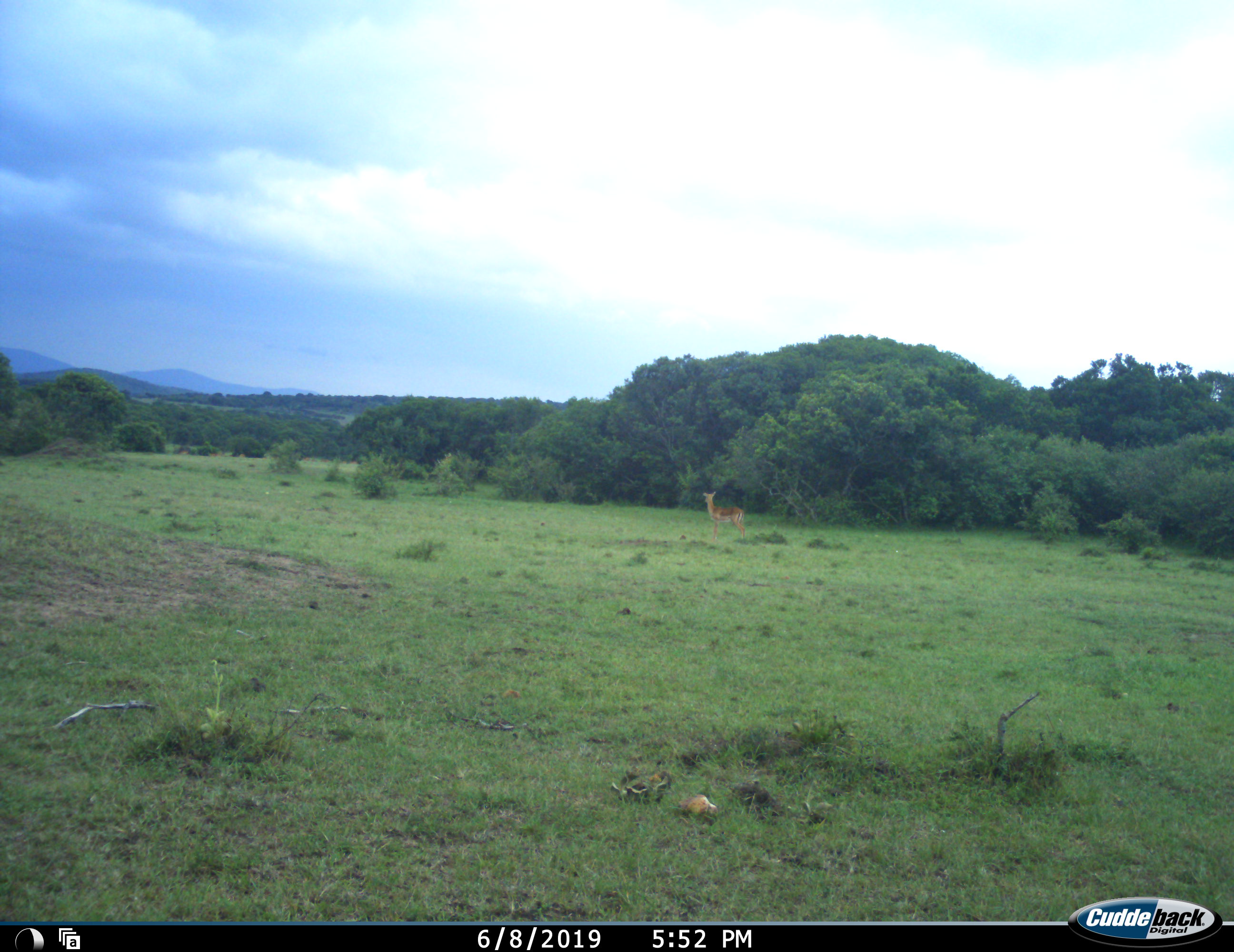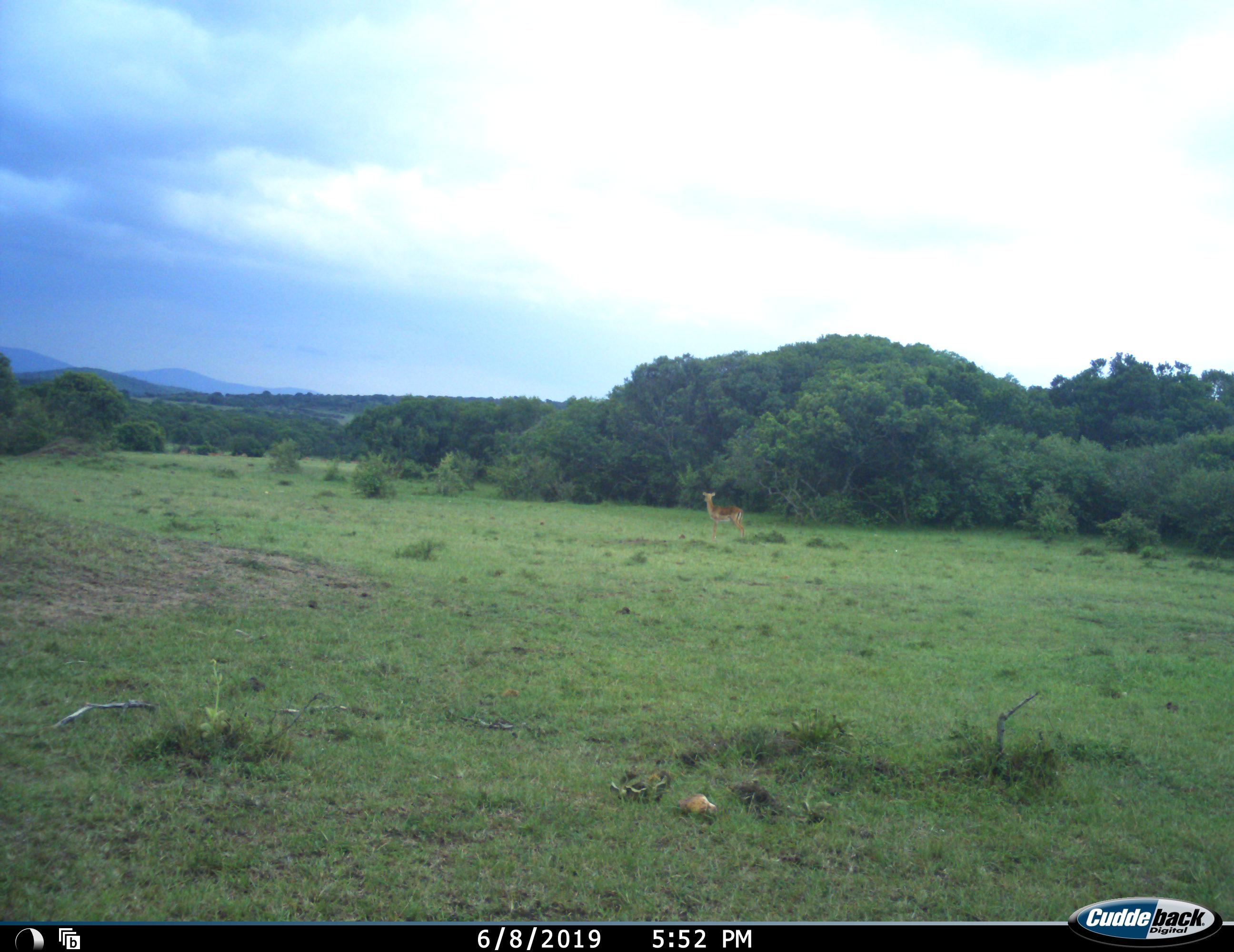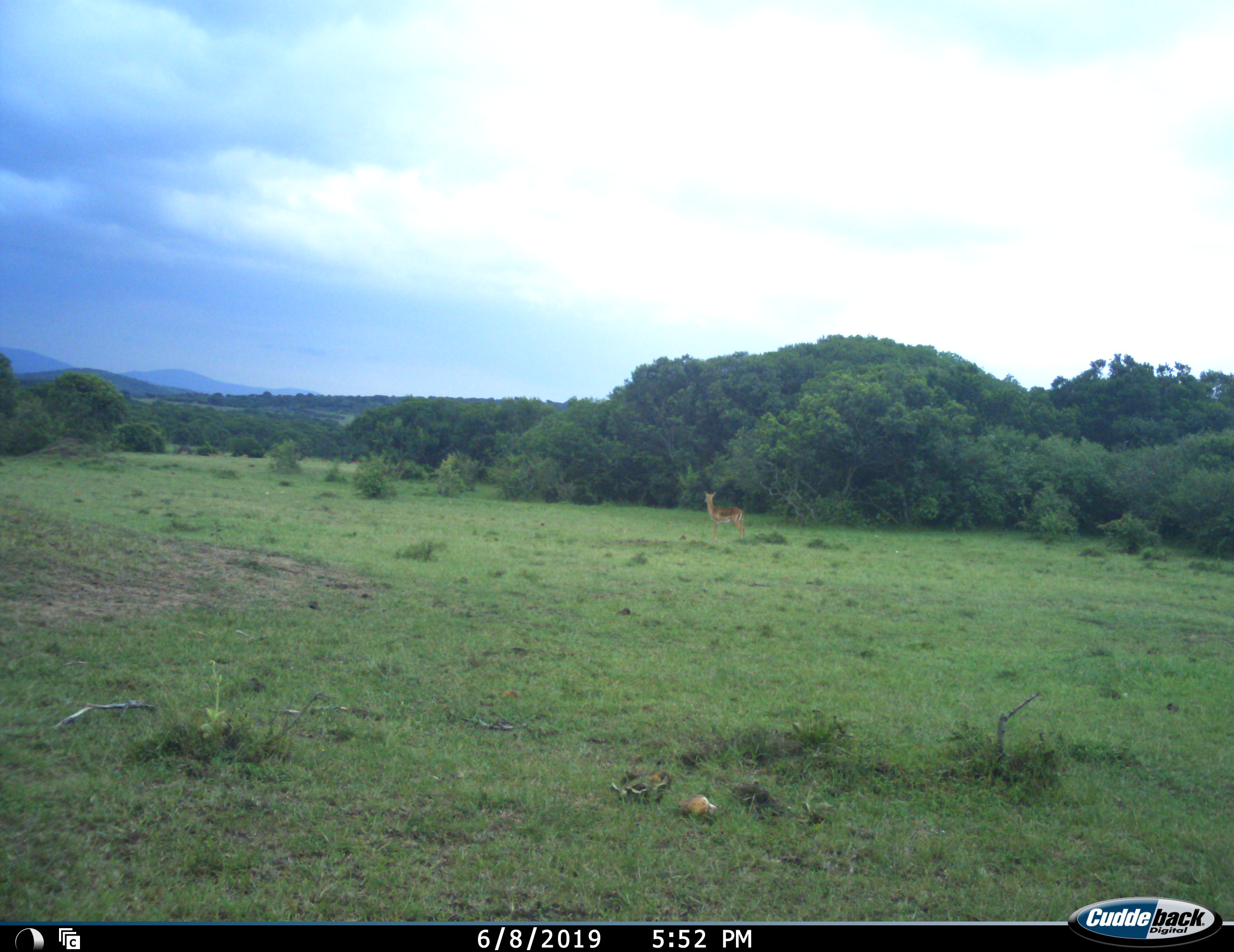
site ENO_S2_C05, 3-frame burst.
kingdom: Animalia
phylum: Chordata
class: Mammalia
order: Artiodactyla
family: Bovidae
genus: Aepyceros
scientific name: Aepyceros melampus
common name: impala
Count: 1.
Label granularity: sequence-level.